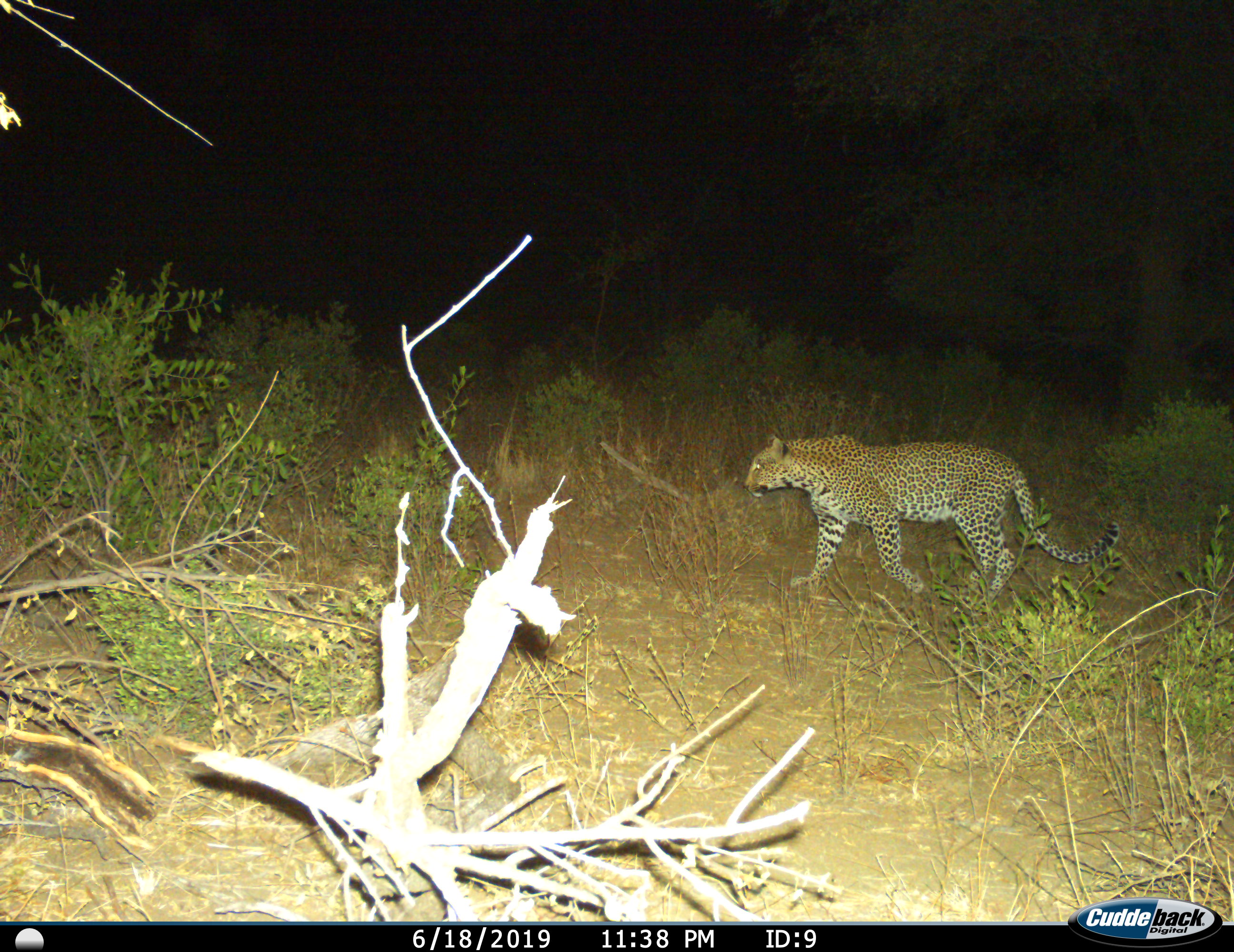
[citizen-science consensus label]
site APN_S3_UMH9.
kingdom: Animalia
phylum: Chordata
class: Mammalia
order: Carnivora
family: Felidae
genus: Panthera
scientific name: Panthera pardus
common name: leopard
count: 1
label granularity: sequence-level